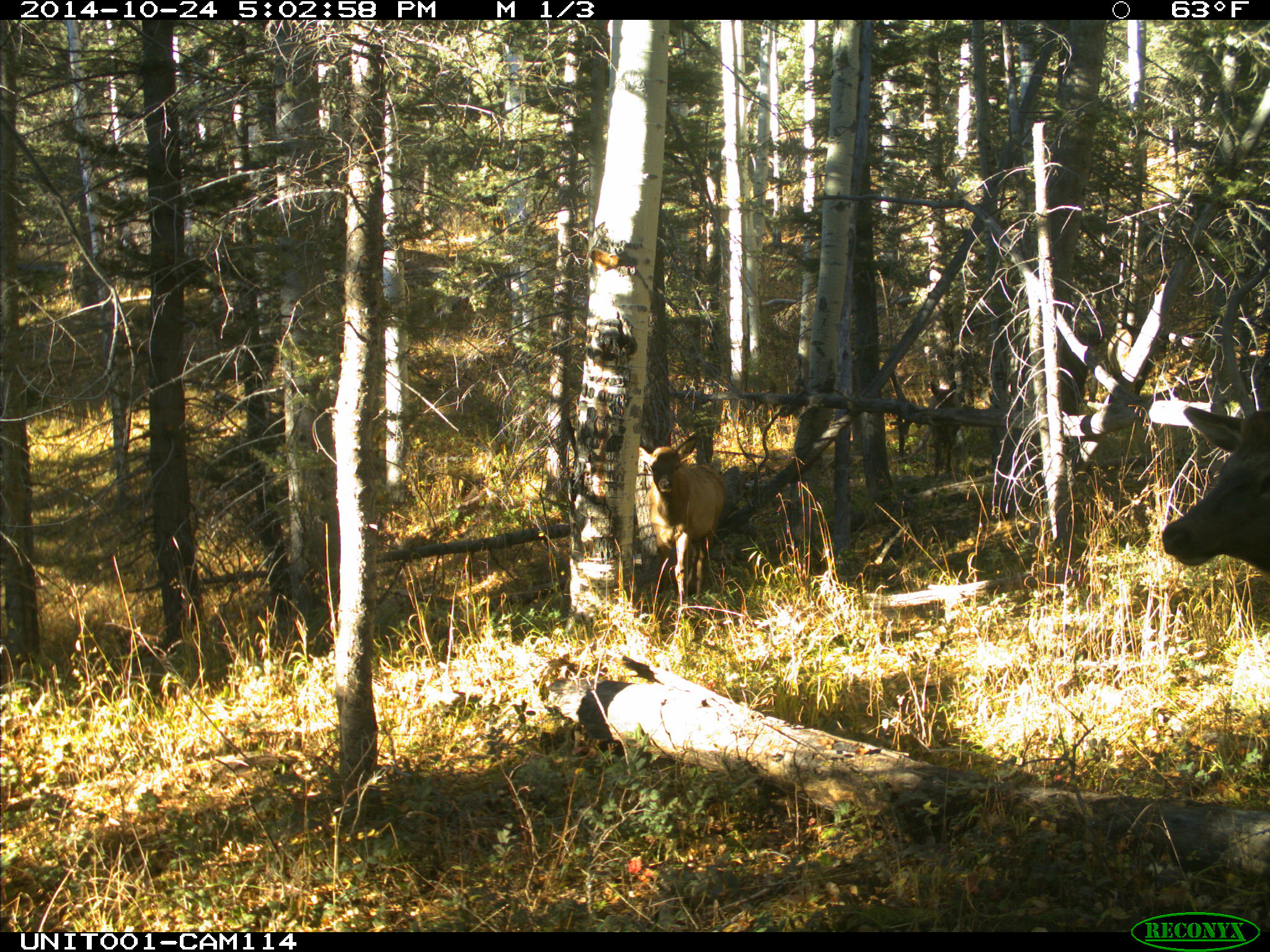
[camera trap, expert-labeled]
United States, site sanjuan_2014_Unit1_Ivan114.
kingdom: Animalia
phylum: Chordata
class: Mammalia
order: Artiodactyla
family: Cervidae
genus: Cervus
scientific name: Cervus elaphus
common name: red deer